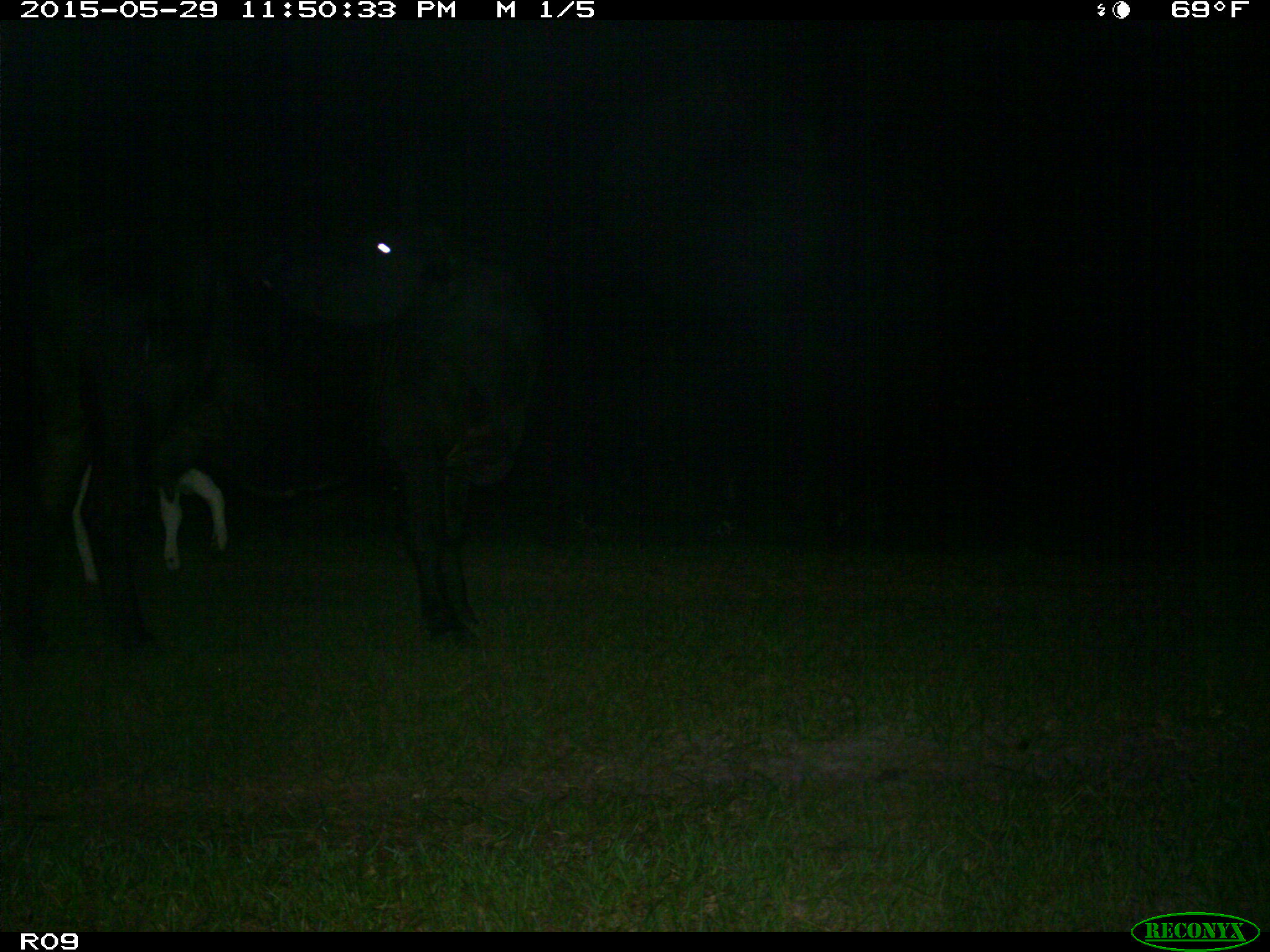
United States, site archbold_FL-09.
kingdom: Animalia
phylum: Chordata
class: Mammalia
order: Artiodactyla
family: Bovidae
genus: Bos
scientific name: Bos taurus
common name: domestic cow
Bos taurus (domestic cow).